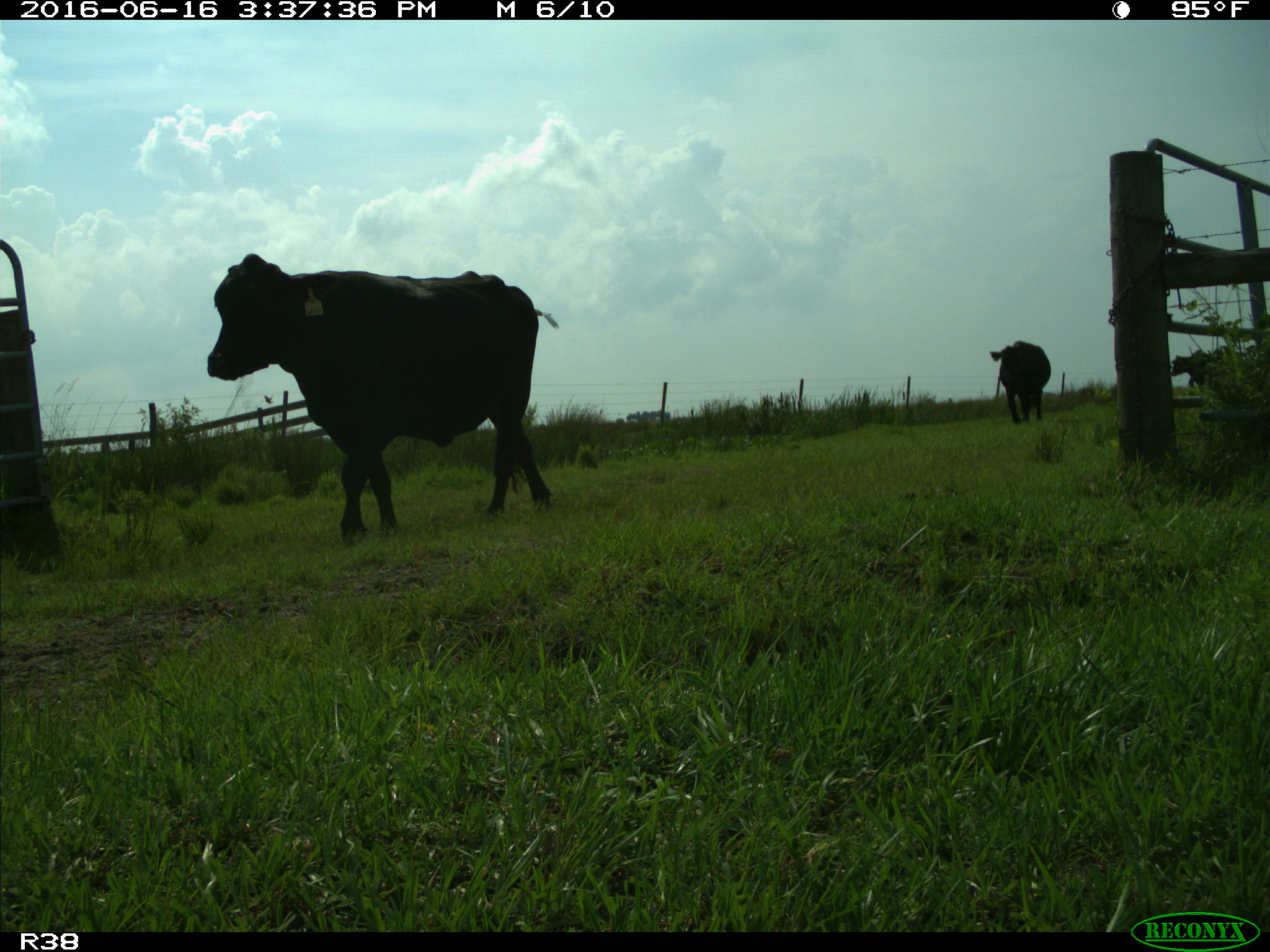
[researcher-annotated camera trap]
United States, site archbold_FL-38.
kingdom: Animalia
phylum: Chordata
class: Mammalia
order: Artiodactyla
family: Bovidae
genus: Bos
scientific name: Bos taurus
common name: domestic cow